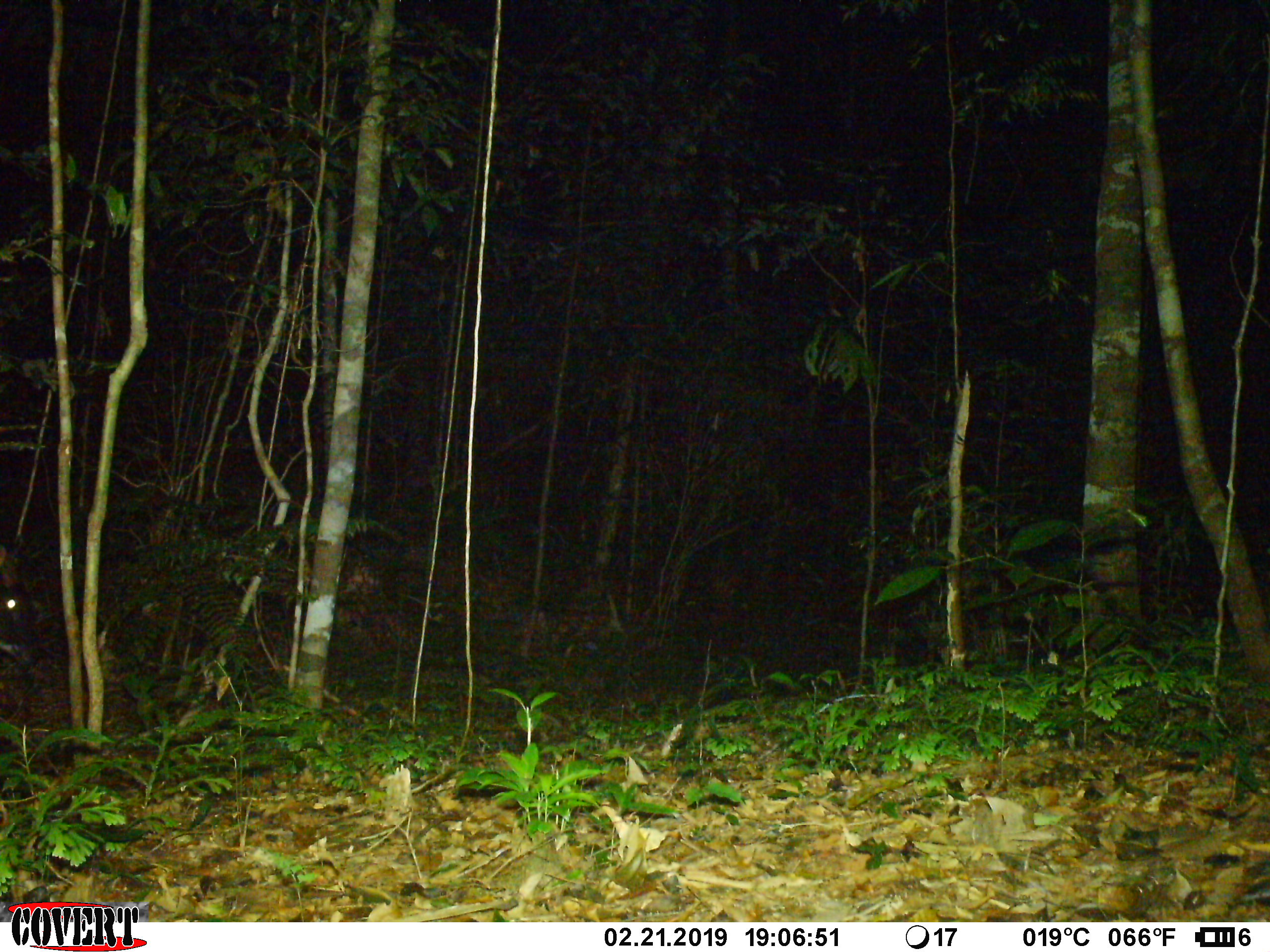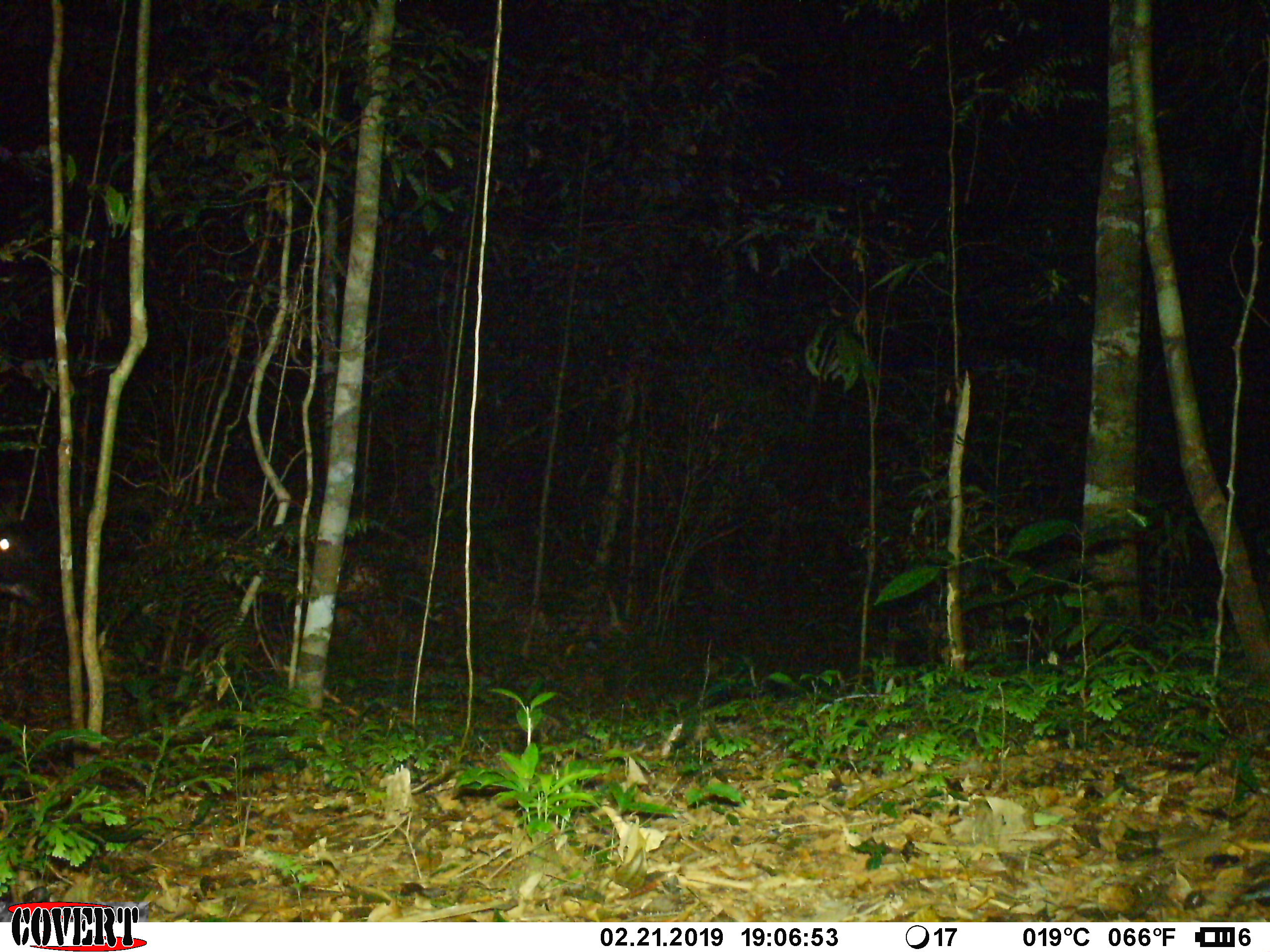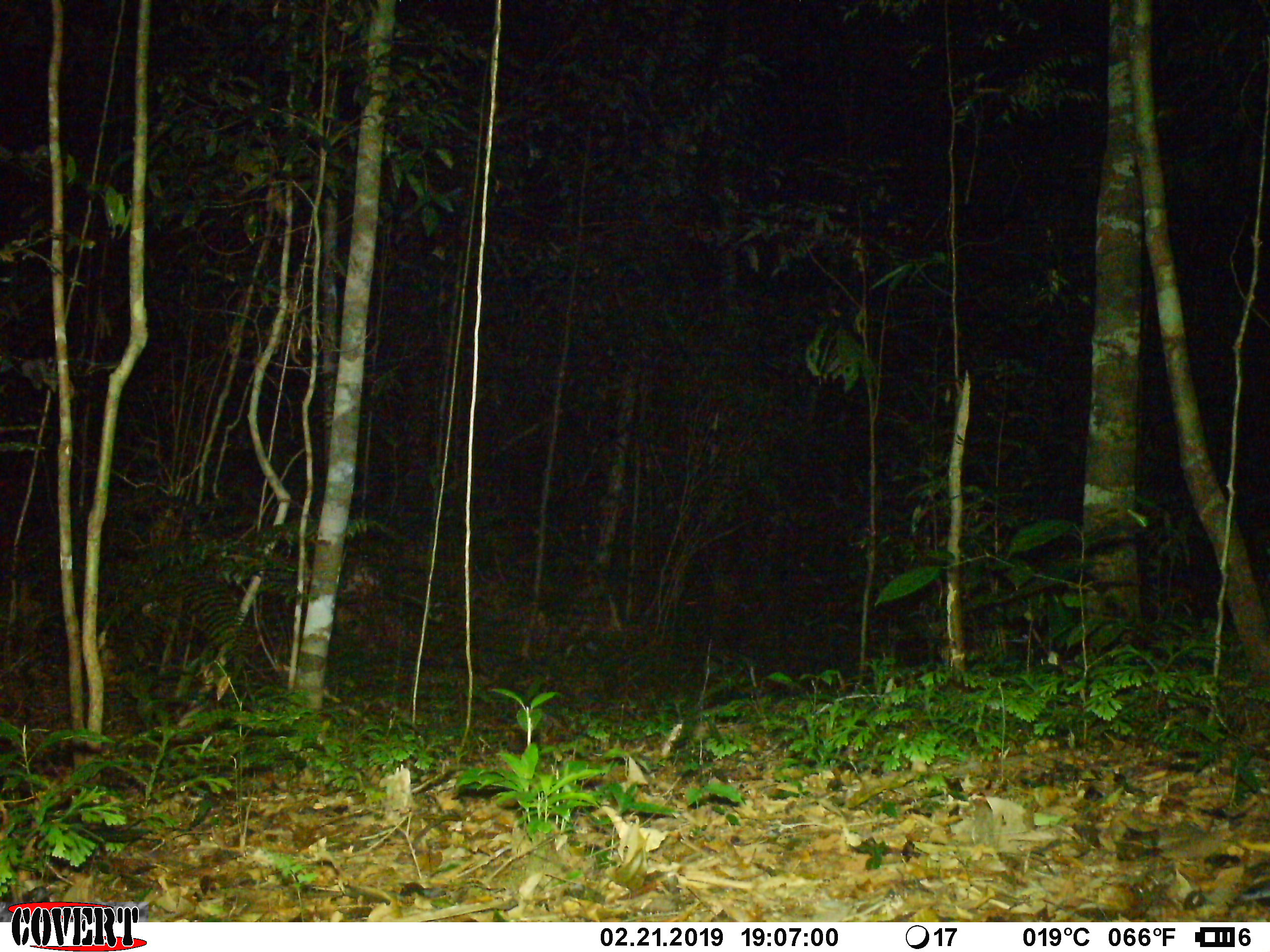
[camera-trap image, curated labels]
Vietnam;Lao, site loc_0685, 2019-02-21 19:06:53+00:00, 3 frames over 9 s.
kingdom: Animalia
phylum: Chordata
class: Mammalia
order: Artiodactyla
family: Bovidae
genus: Capricornis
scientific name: Capricornis sumatraensis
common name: chinese serow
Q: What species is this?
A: Chinese serow (Capricornis sumatraensis).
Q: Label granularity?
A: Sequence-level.